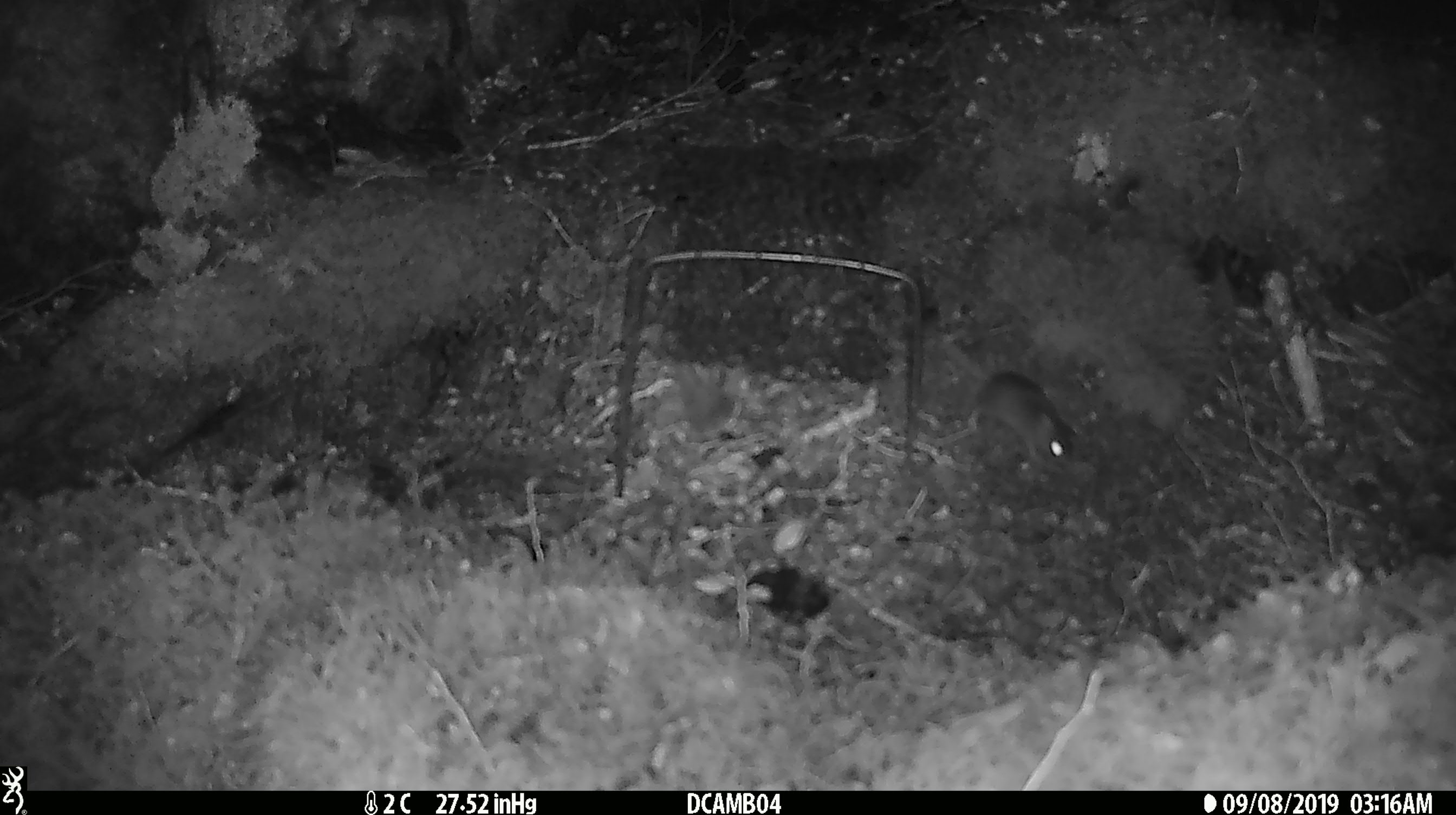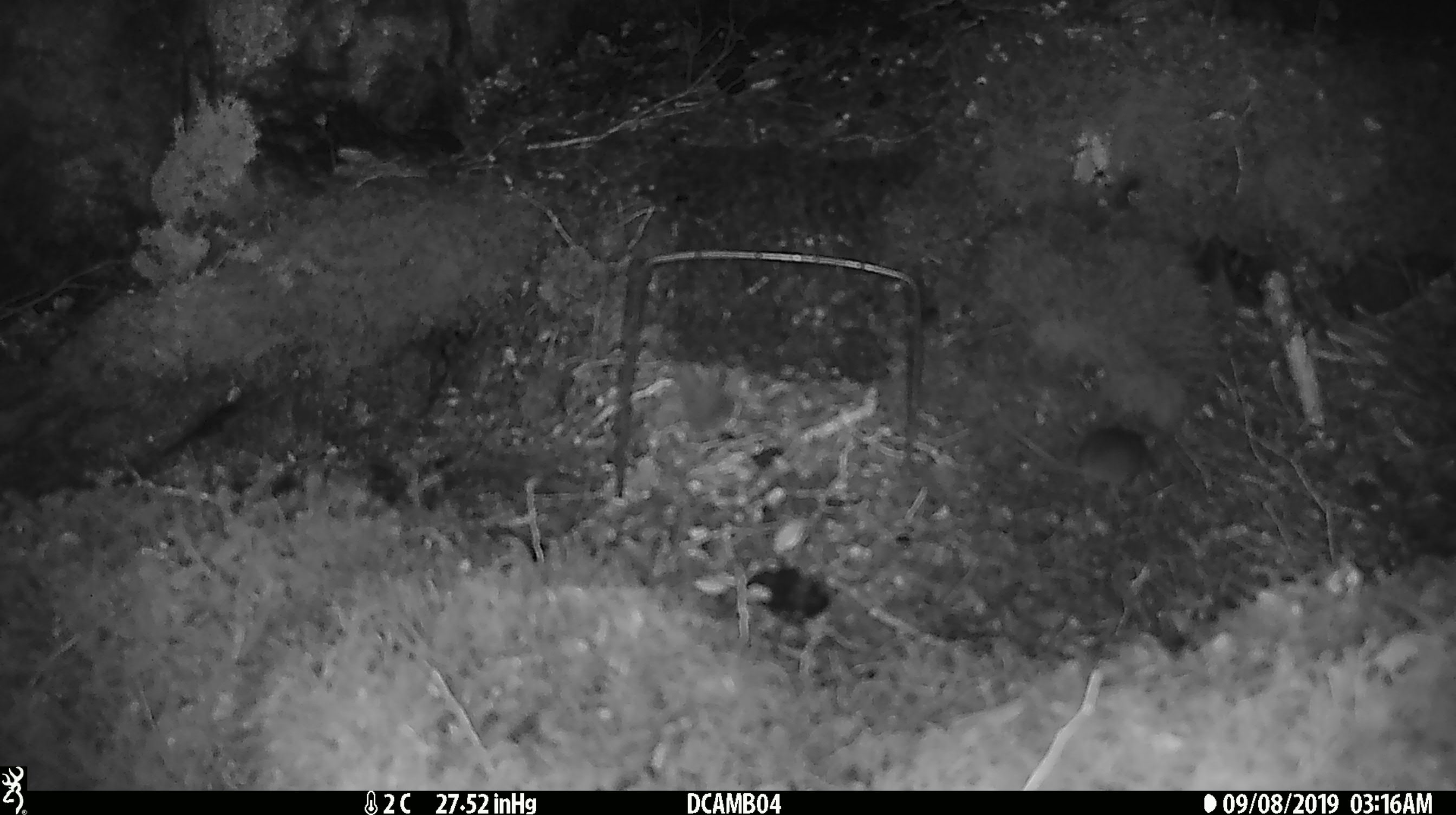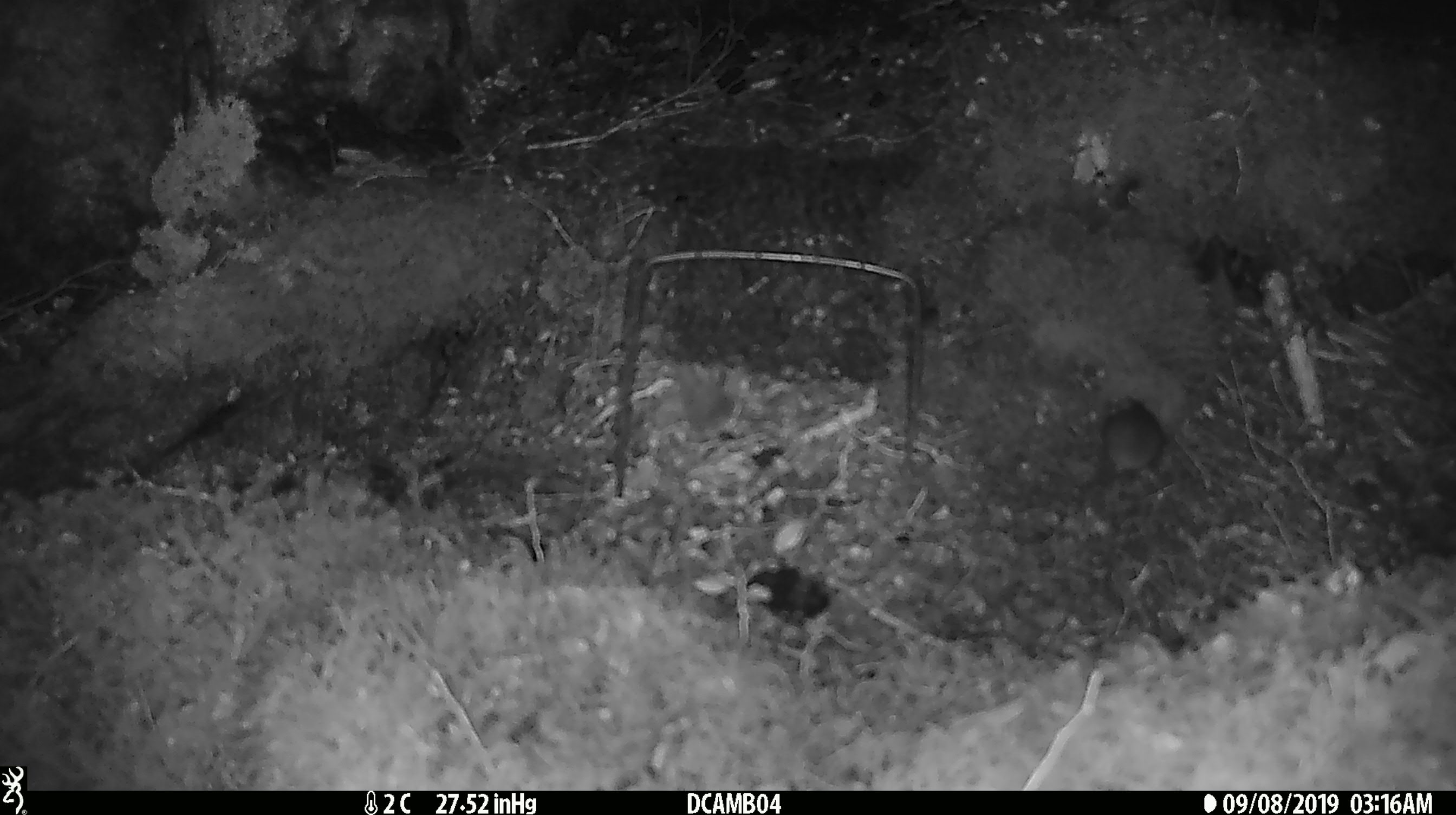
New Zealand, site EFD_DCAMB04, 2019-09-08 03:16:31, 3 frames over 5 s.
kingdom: Animalia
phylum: Chordata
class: Mammalia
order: Rodentia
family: Muridae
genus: Mus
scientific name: Mus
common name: mouse